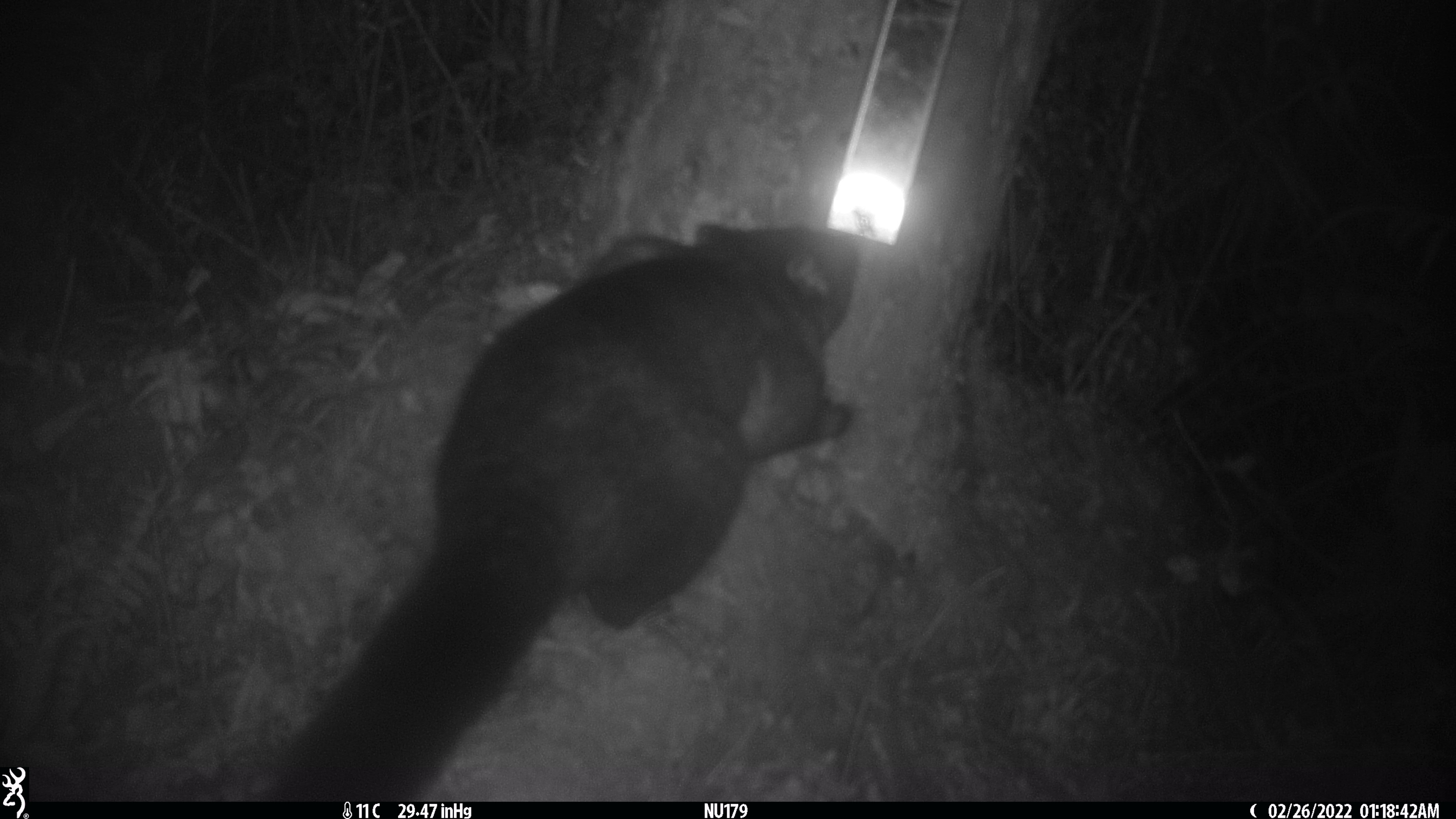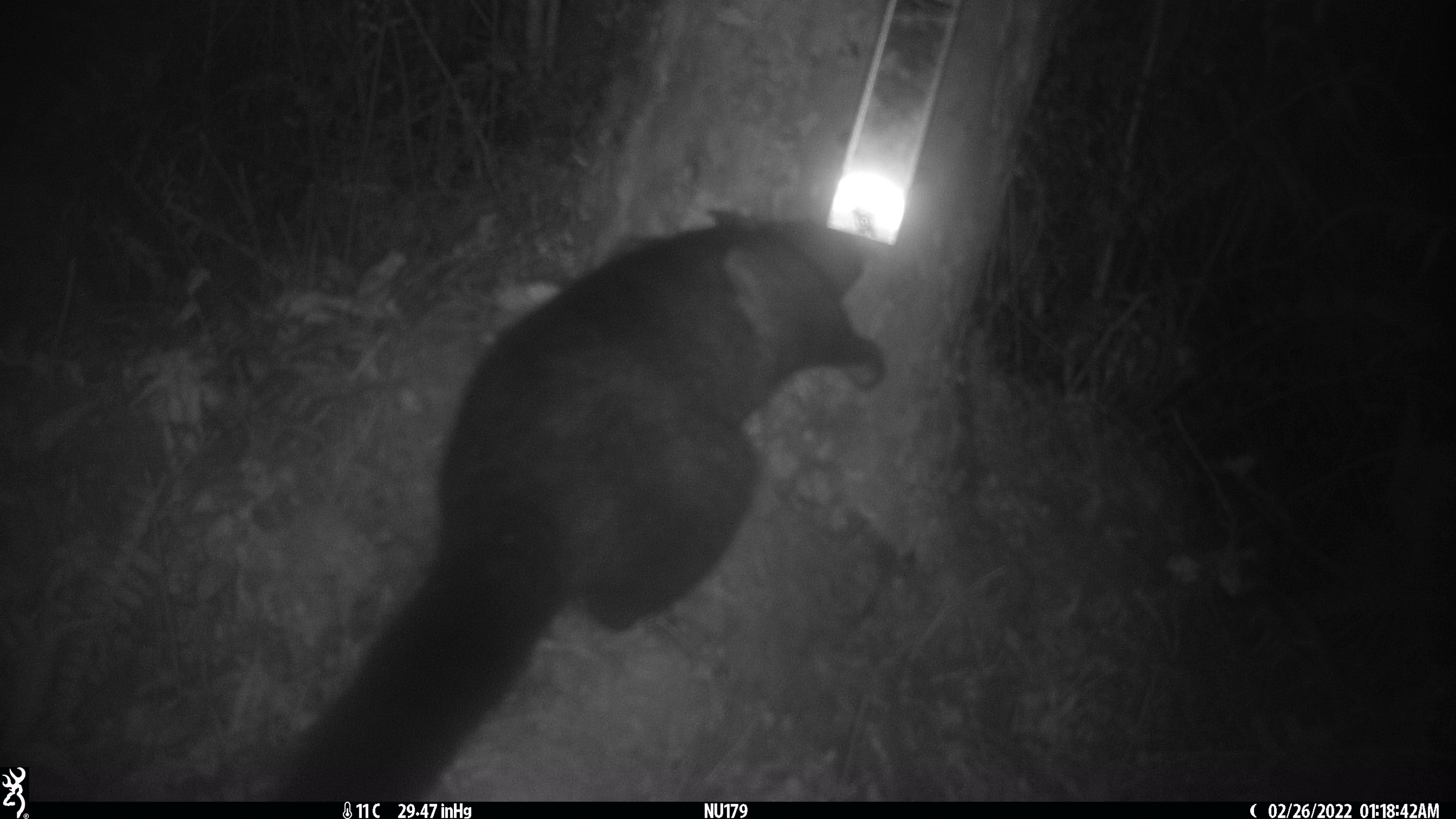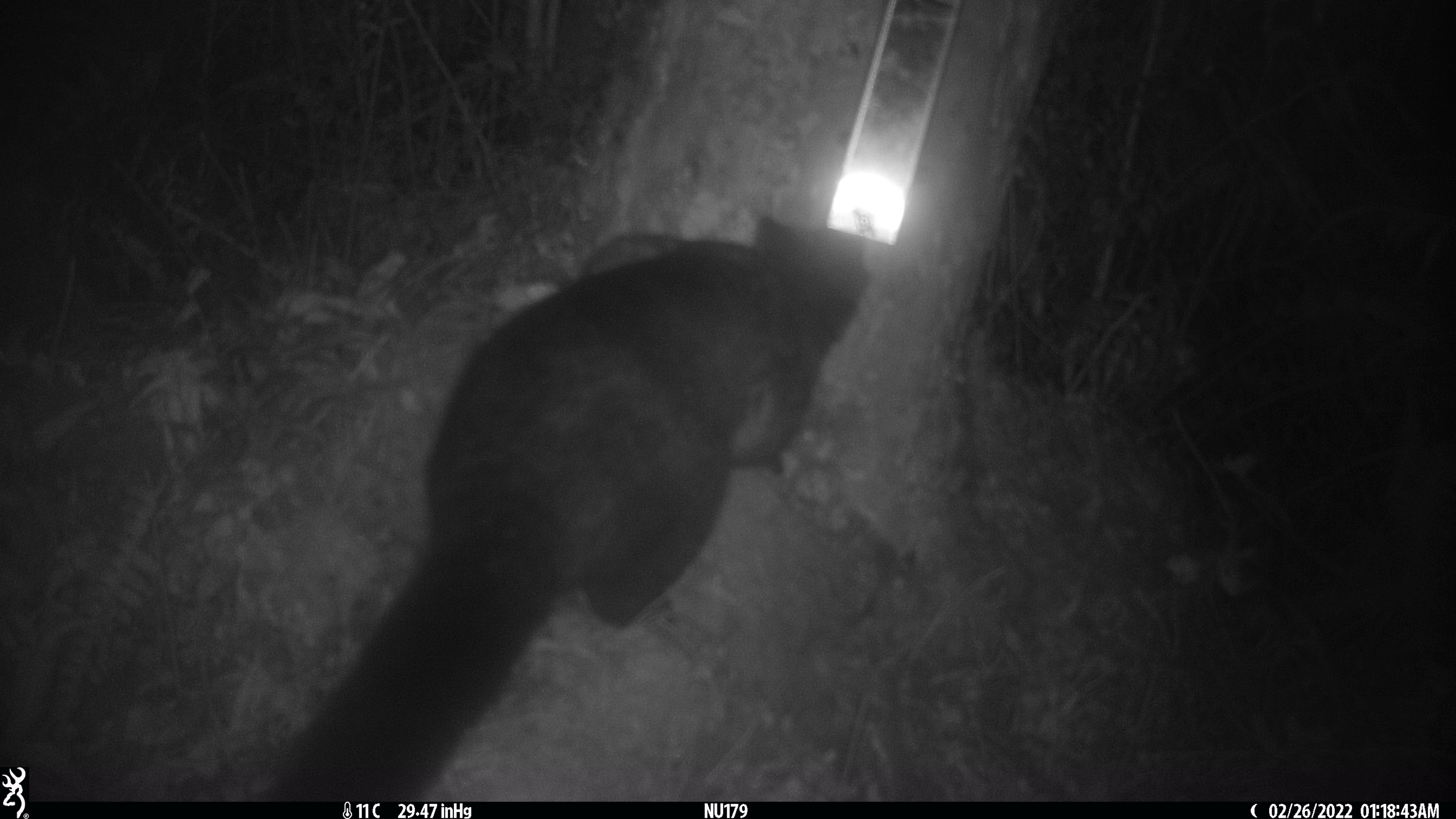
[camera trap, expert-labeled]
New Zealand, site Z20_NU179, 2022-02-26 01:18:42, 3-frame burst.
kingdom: Animalia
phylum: Chordata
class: Mammalia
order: Diprotodontia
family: Phalangeridae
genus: Trichosurus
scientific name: Trichosurus vulpecula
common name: common brushtail possum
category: possum